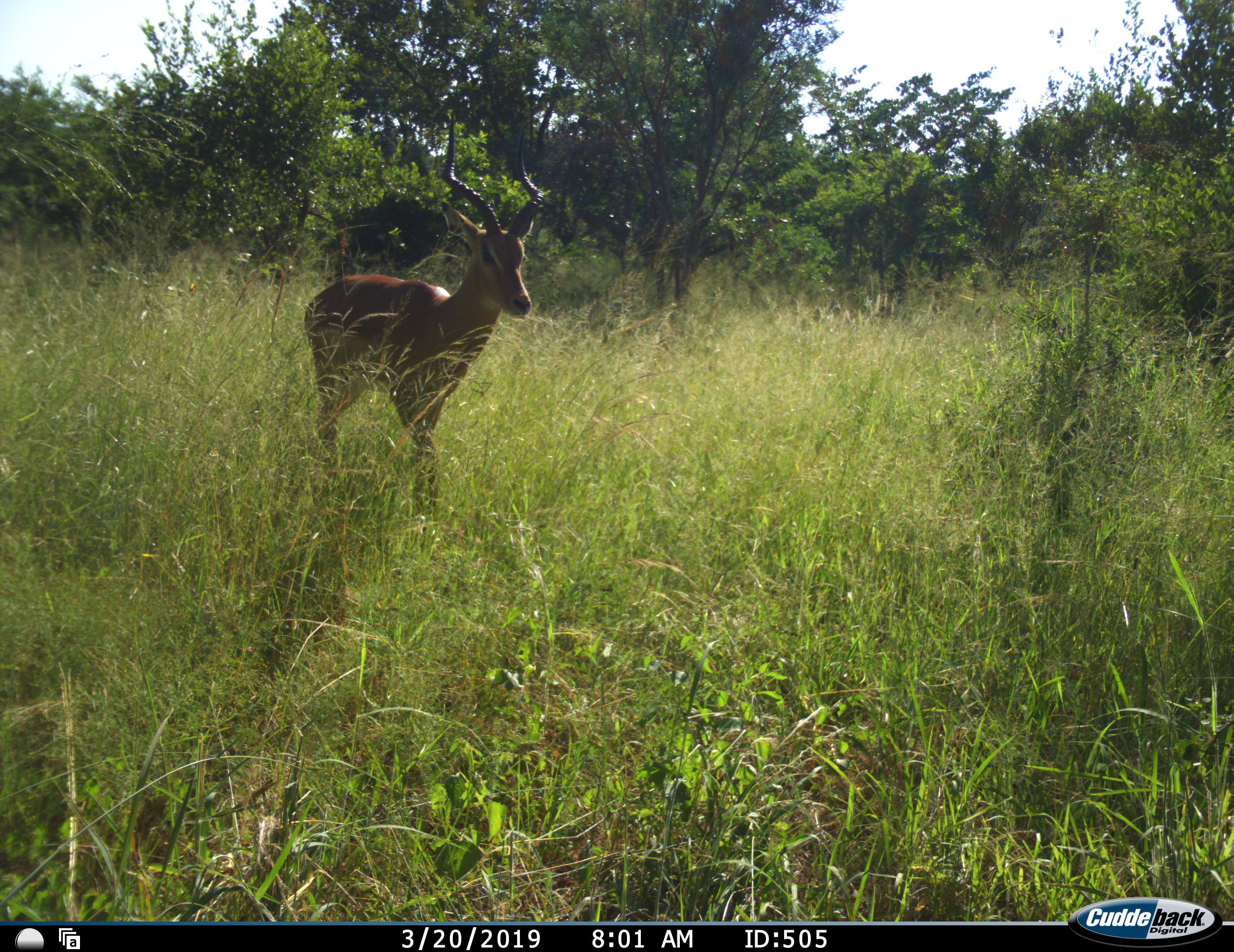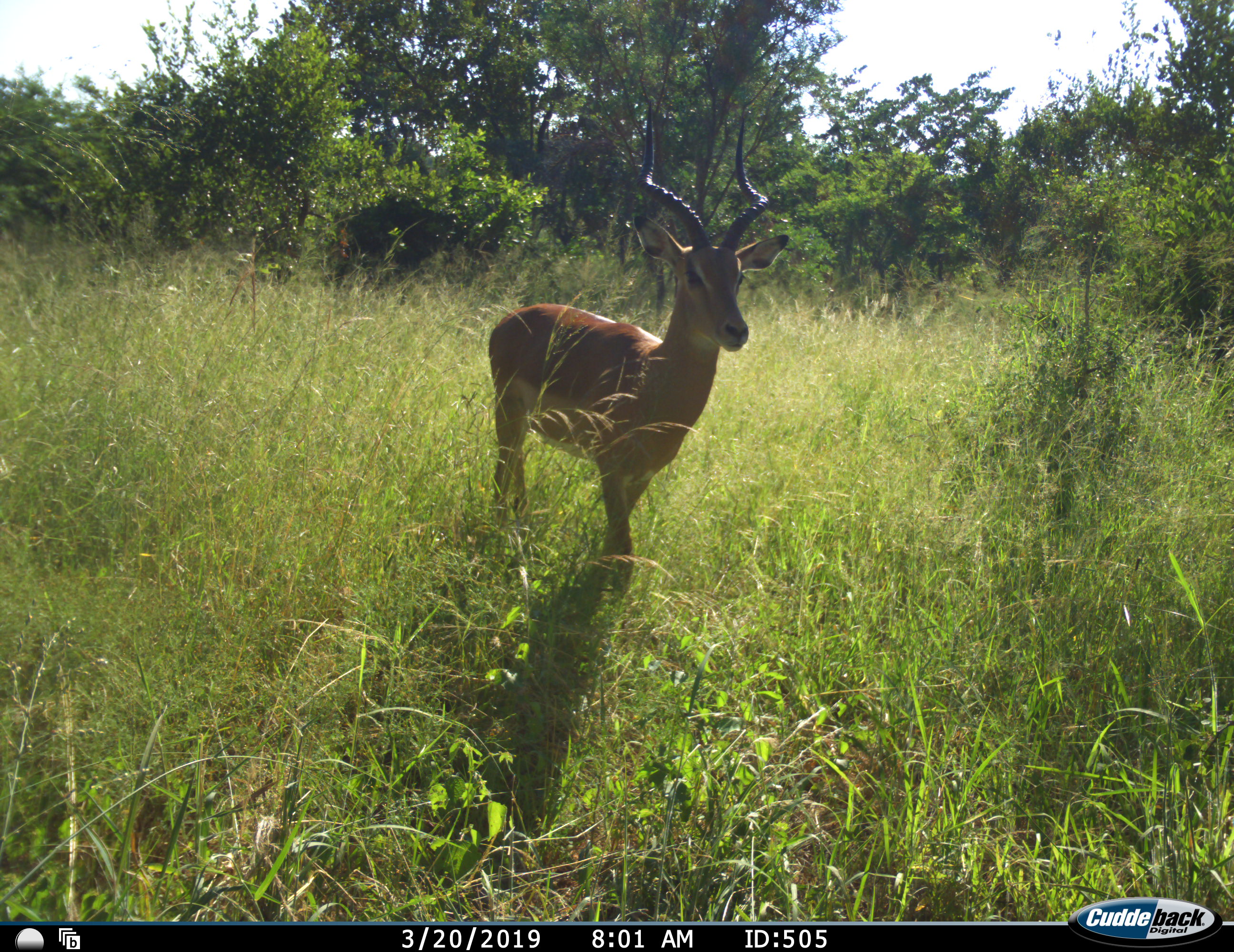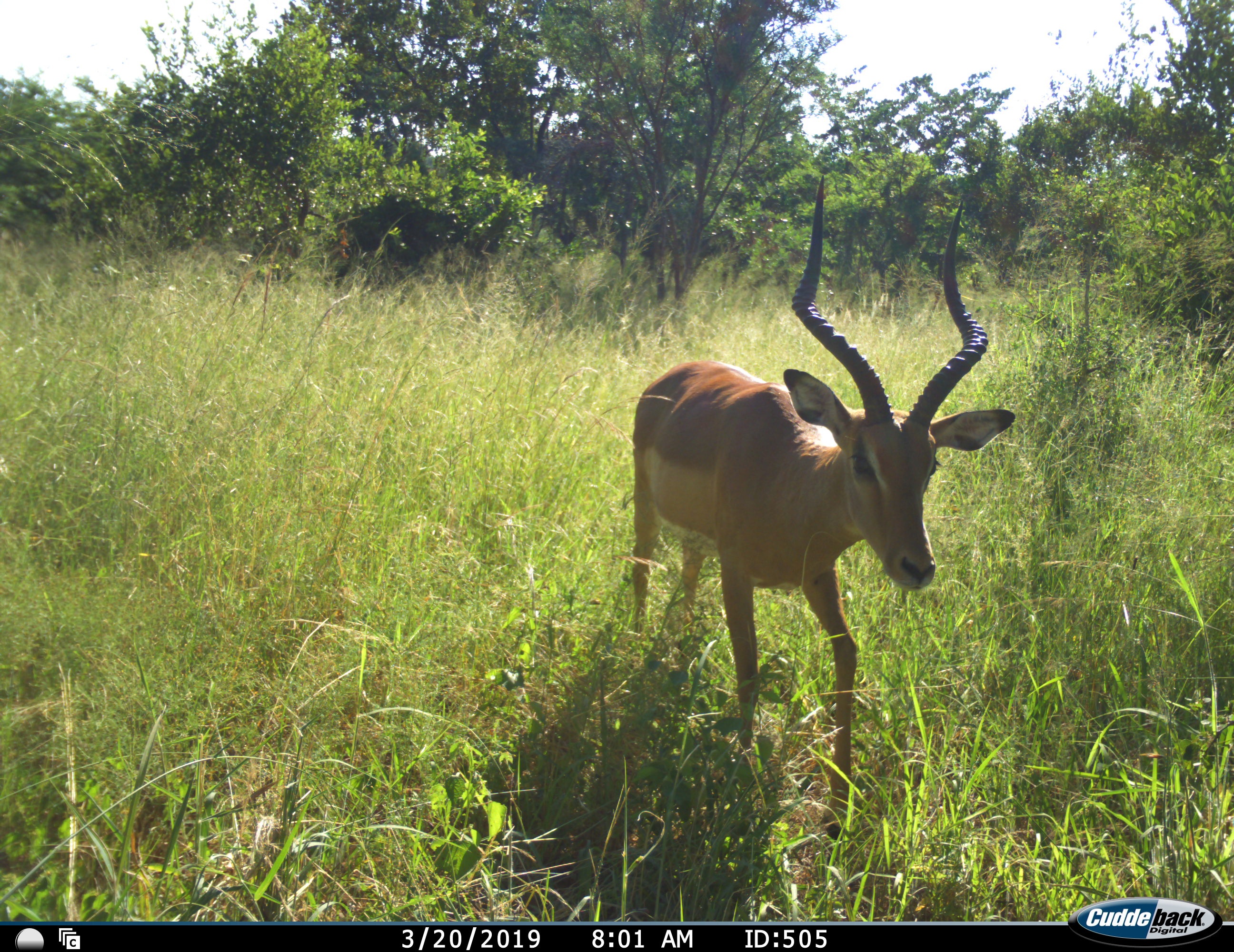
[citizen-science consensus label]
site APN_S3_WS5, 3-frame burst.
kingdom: Animalia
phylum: Chordata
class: Mammalia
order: Artiodactyla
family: Bovidae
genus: Aepyceros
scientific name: Aepyceros melampus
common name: impala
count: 1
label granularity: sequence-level